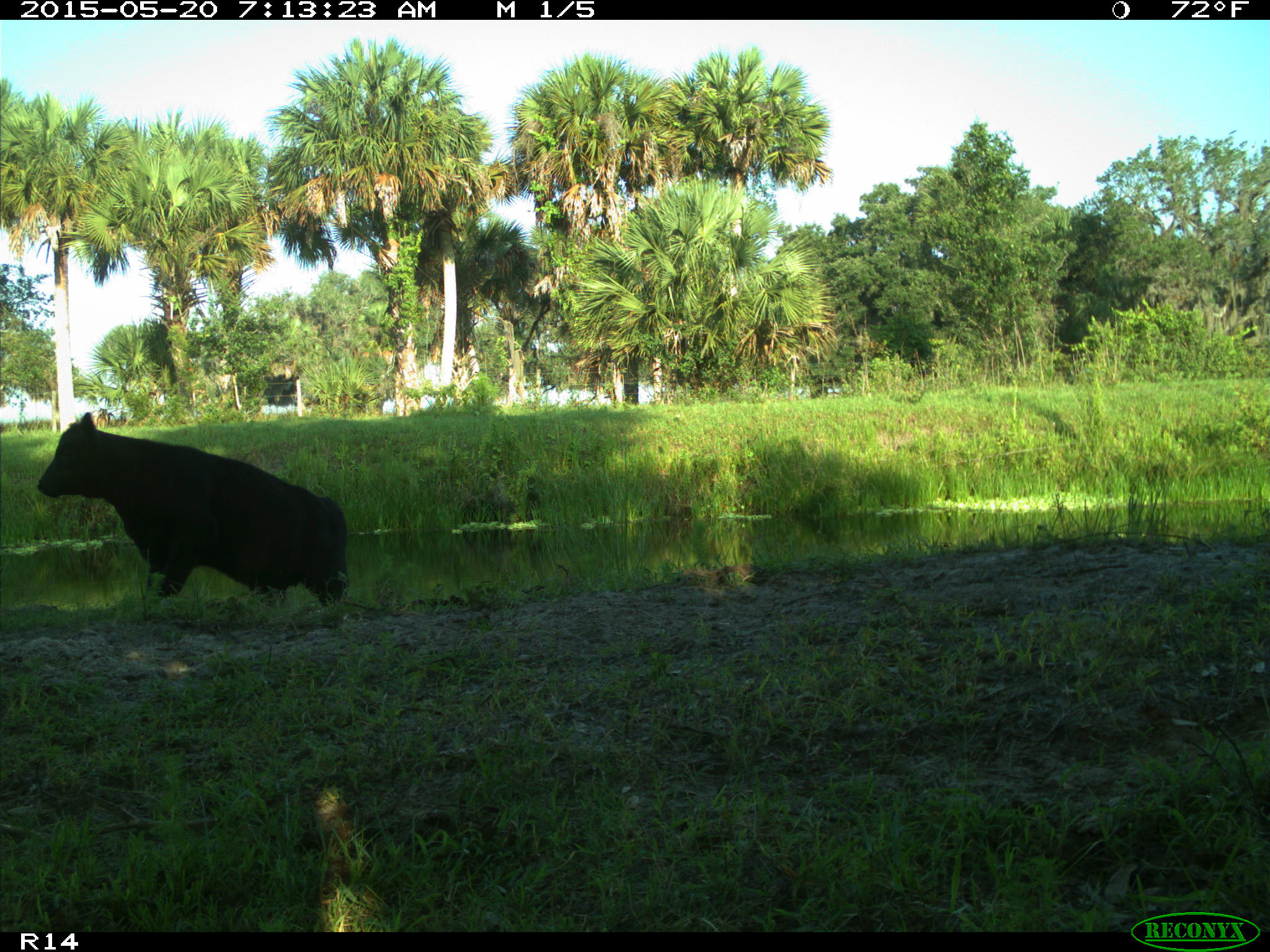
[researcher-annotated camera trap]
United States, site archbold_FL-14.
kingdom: Animalia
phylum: Chordata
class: Mammalia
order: Artiodactyla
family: Bovidae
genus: Bos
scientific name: Bos taurus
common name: domestic cow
Bos taurus (domestic cow).